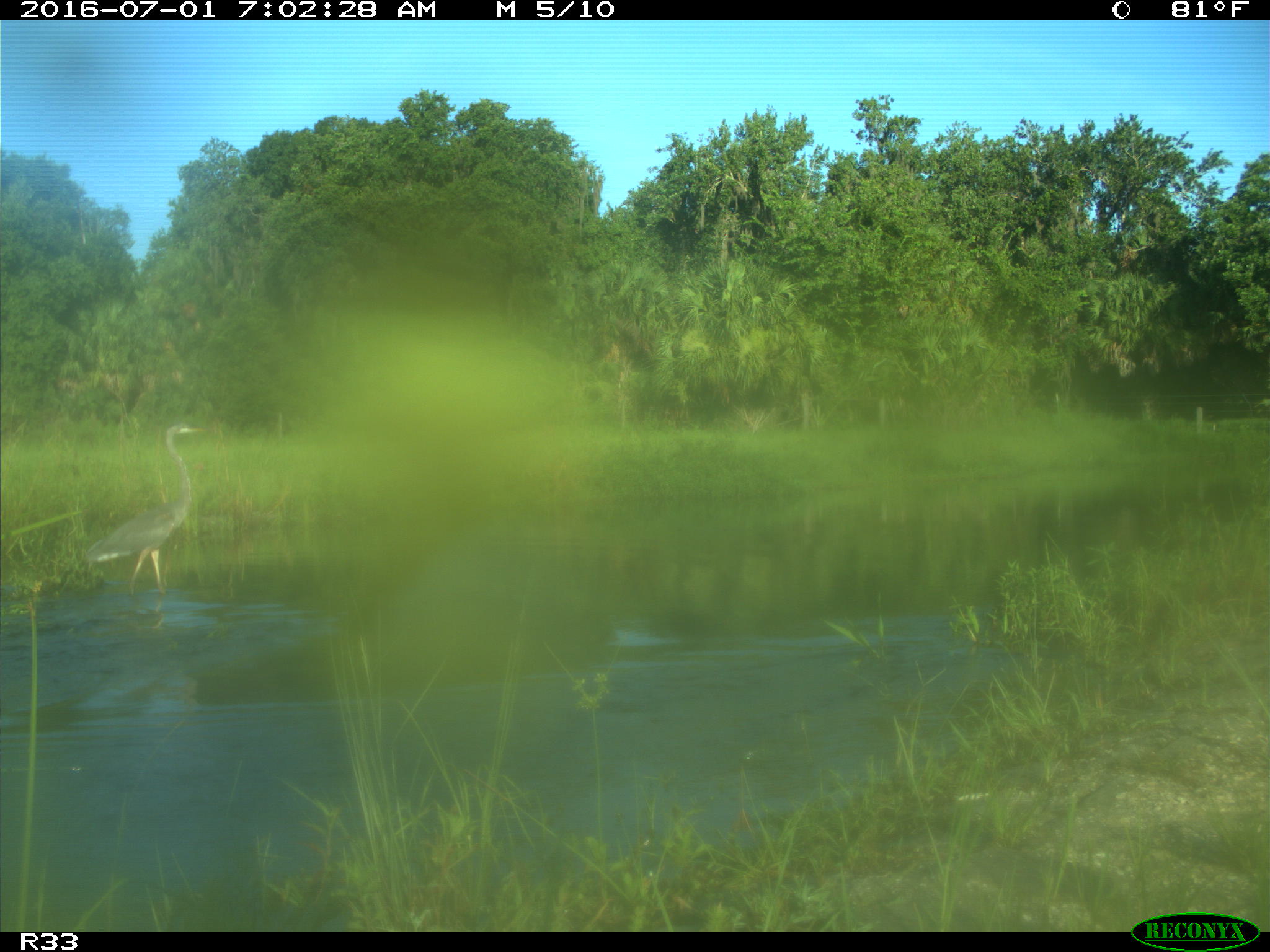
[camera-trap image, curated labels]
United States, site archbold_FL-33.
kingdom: Animalia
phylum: Chordata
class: Aves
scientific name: Aves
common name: birds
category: unidentified bird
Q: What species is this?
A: Unidentified bird (birds) (Aves).